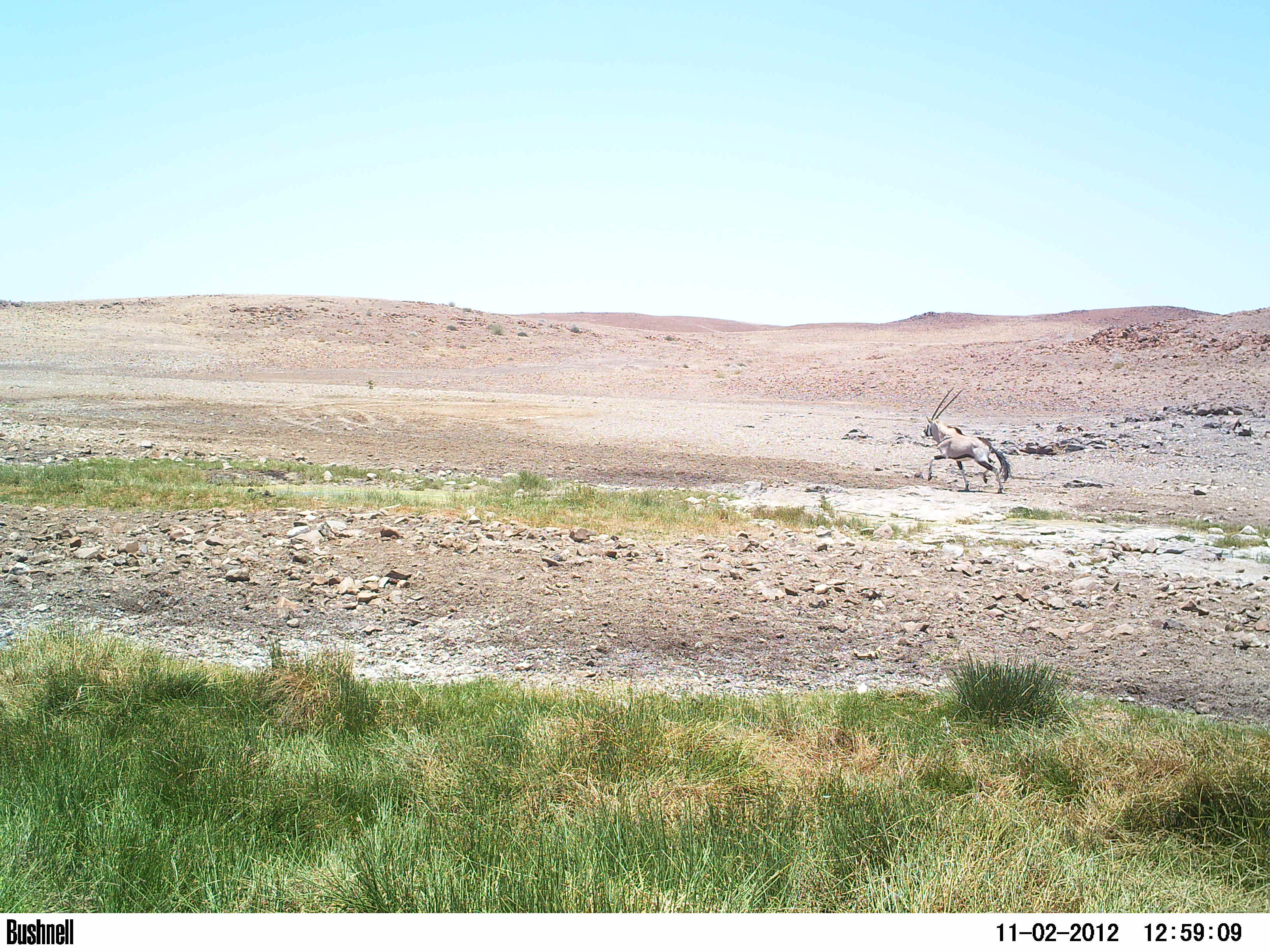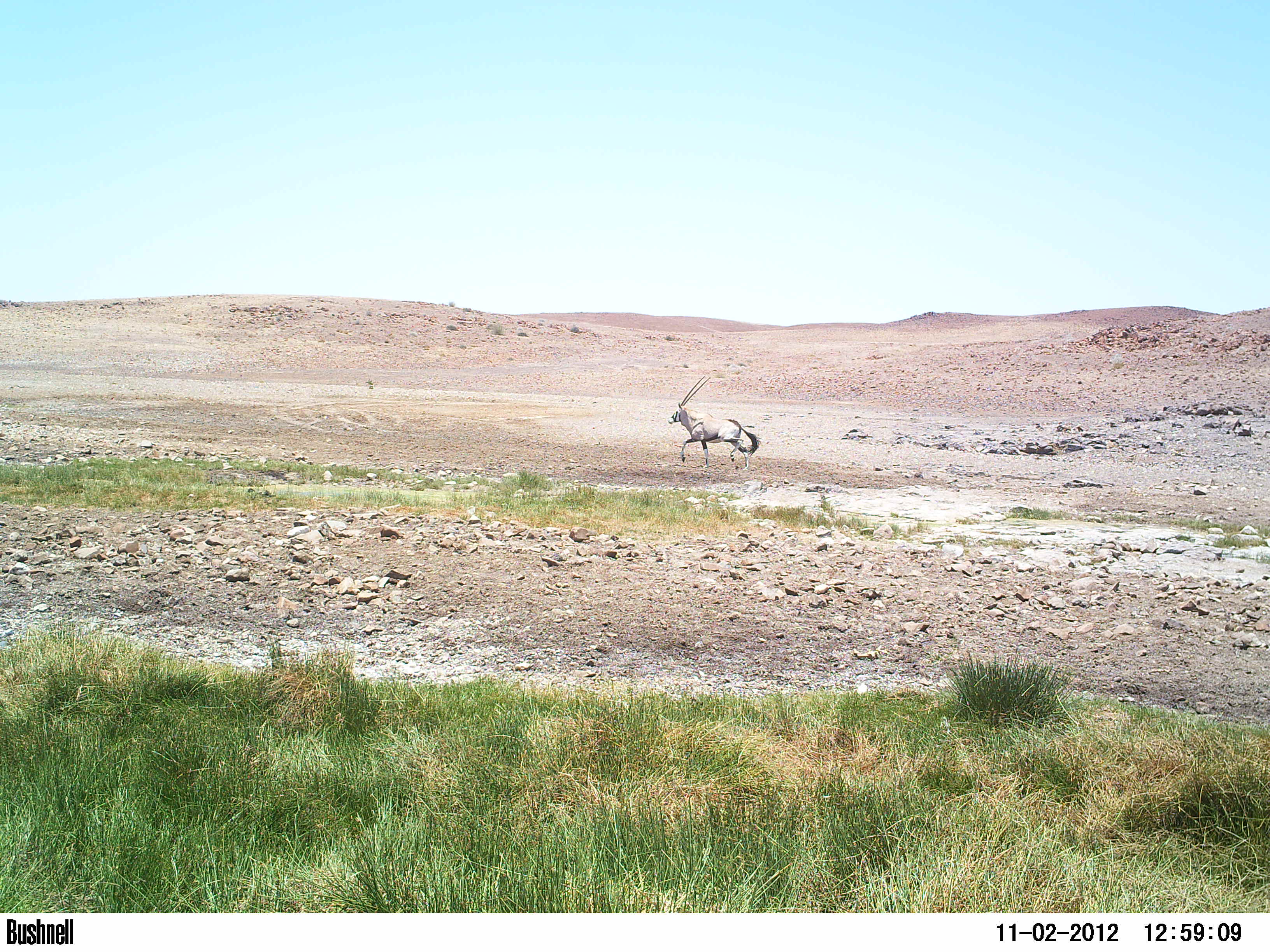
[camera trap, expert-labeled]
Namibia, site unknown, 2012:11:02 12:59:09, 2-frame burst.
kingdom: Animalia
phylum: Chordata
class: Mammalia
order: Artiodactyla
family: Bovidae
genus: Oryx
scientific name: Oryx gazella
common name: gemsbok